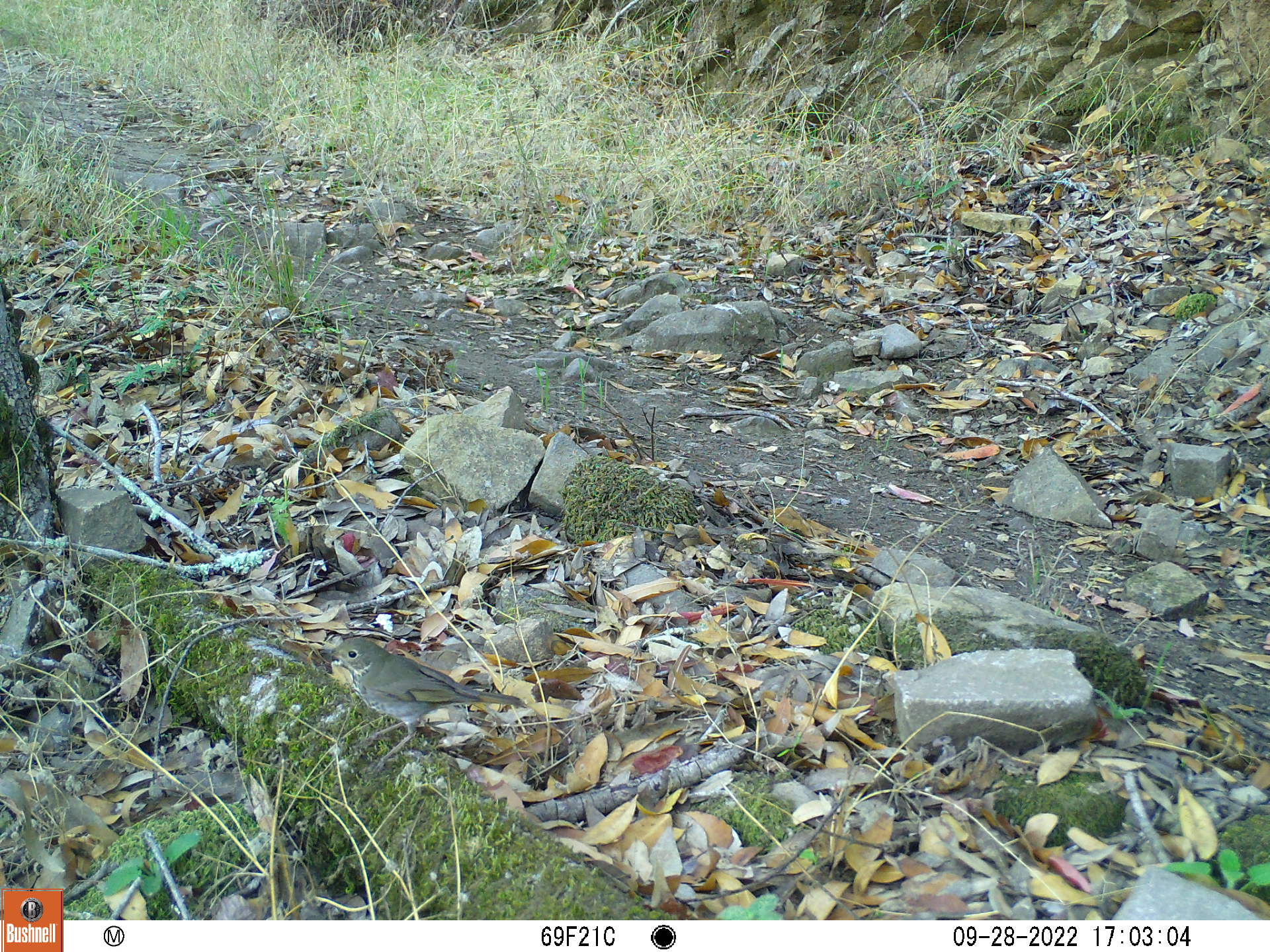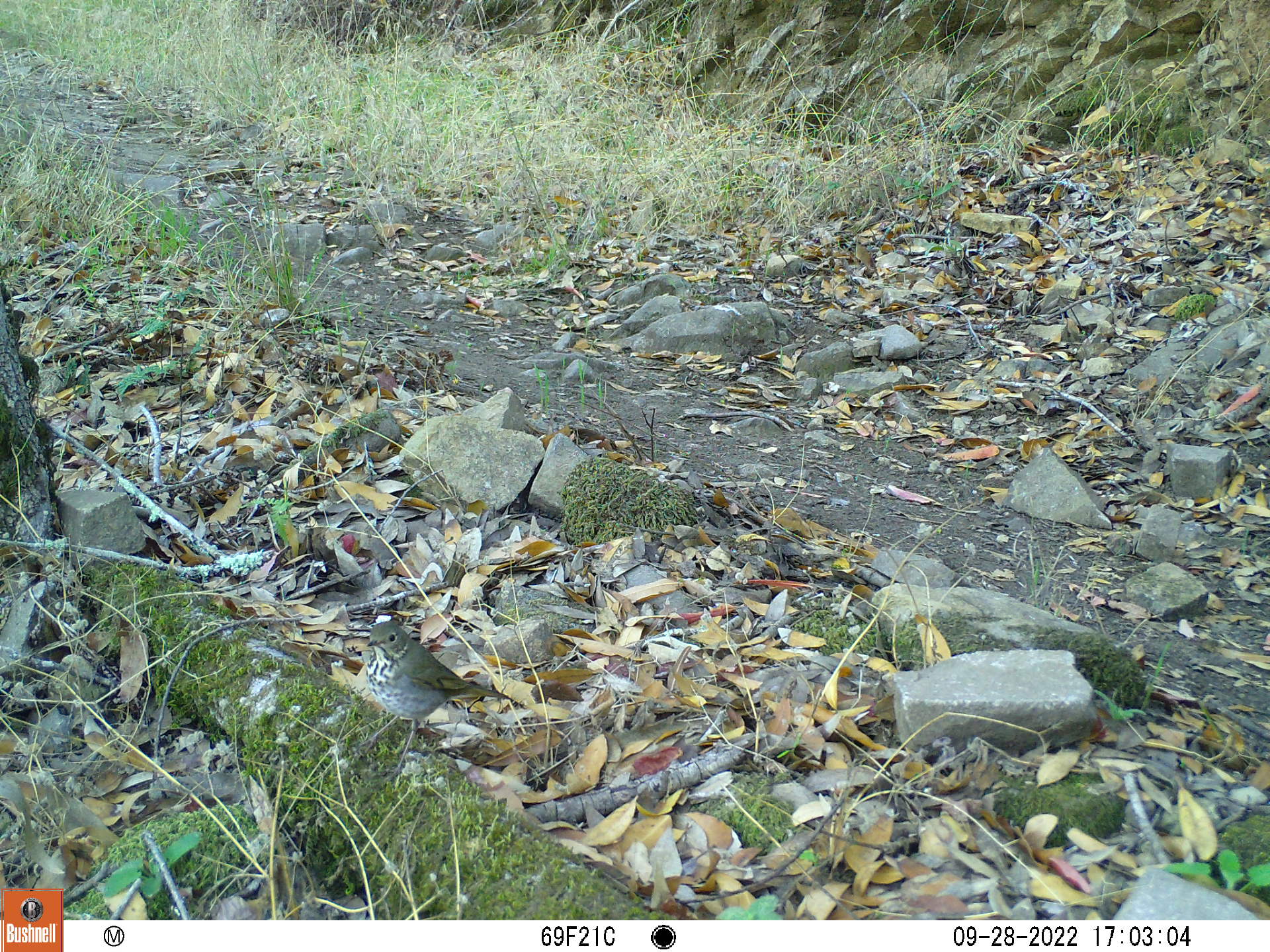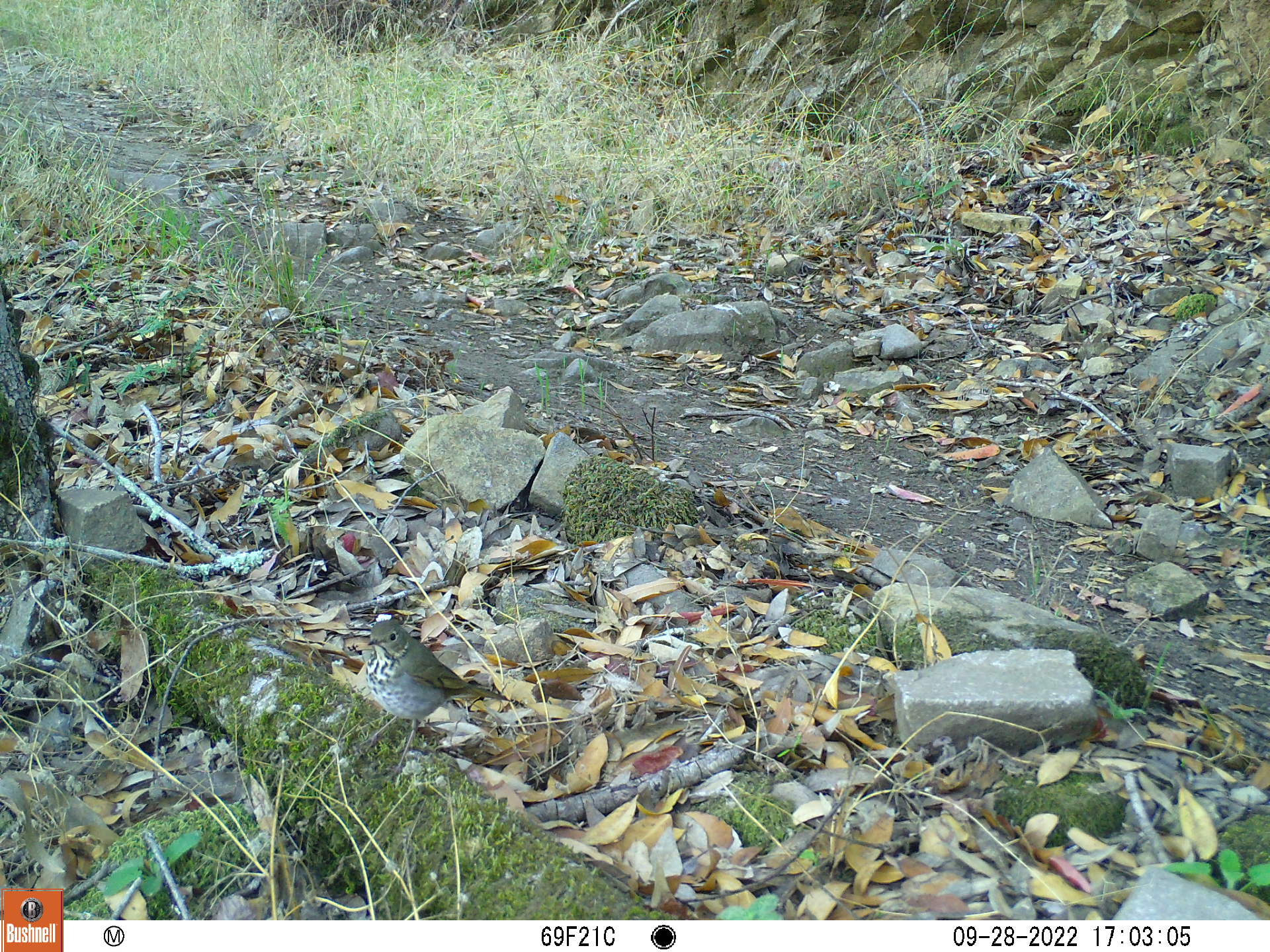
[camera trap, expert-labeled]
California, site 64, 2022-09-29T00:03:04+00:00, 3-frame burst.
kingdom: Animalia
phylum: Chordata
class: Aves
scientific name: Aves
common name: bird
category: unknown bird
Unknown bird (bird) (Aves).